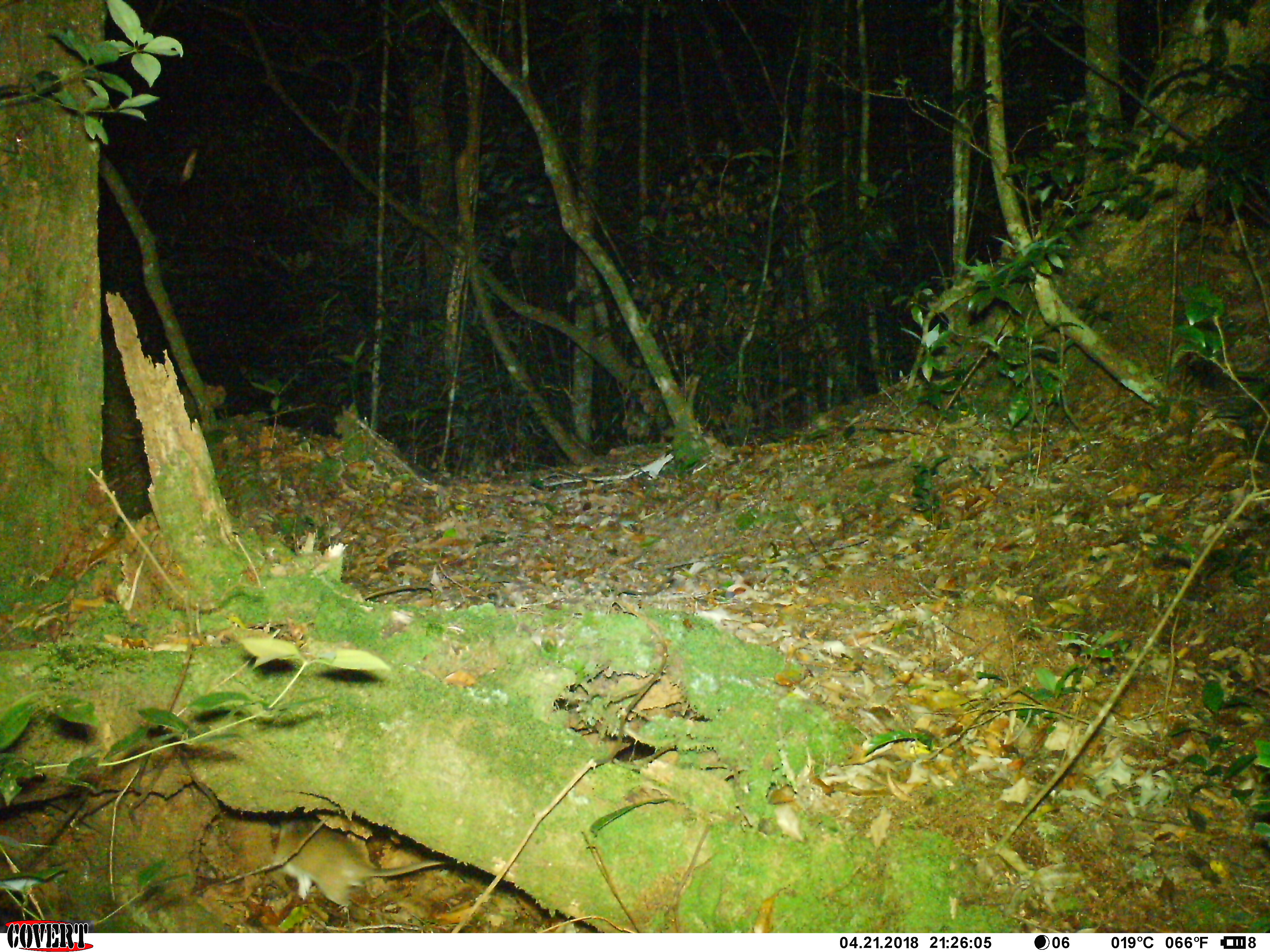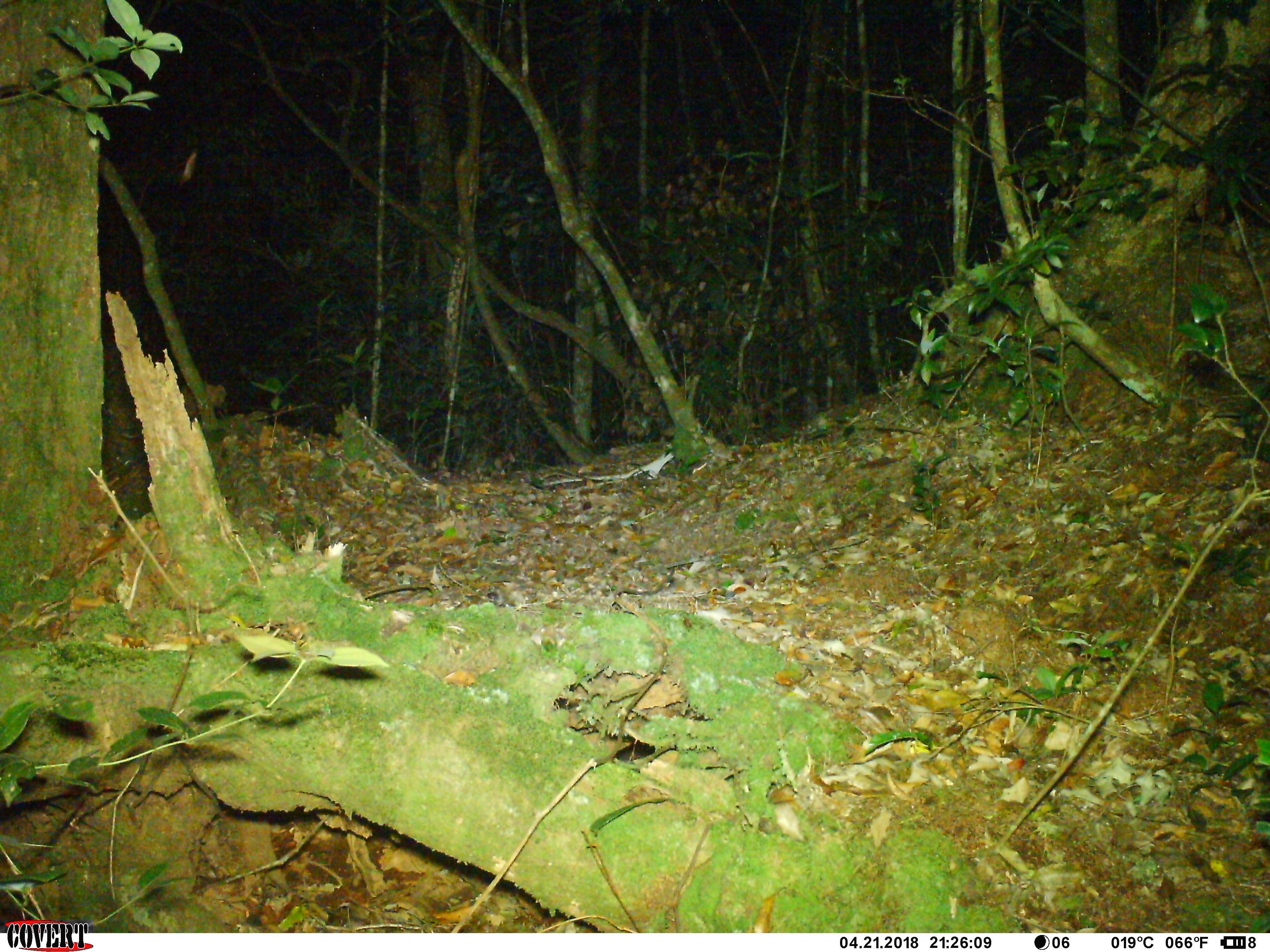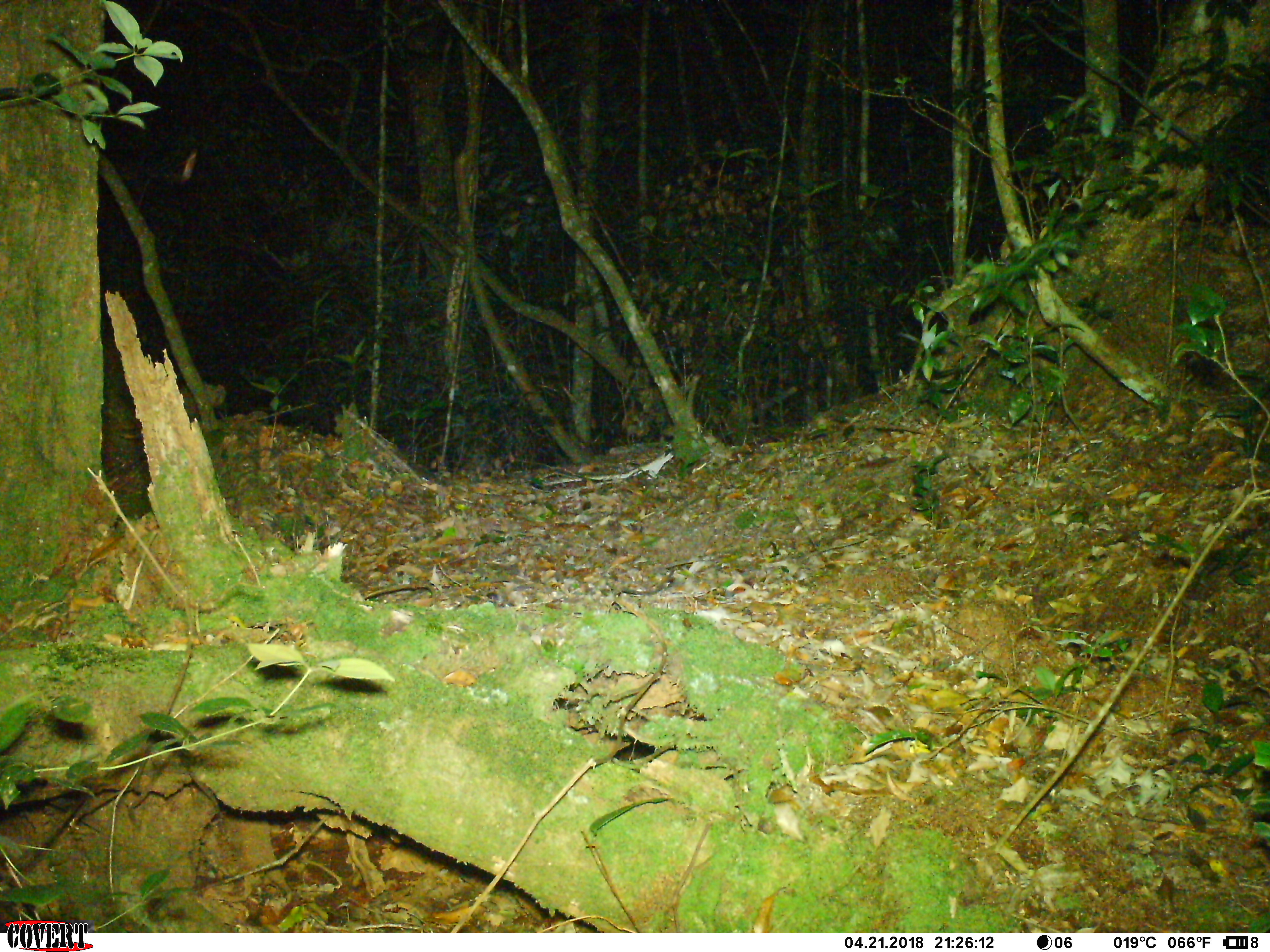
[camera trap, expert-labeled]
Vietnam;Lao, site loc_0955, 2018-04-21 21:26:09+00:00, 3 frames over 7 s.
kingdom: Animalia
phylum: Chordata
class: Mammalia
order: Rodentia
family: Muridae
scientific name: Muridae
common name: old-world mice and rats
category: unidentified murid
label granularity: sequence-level